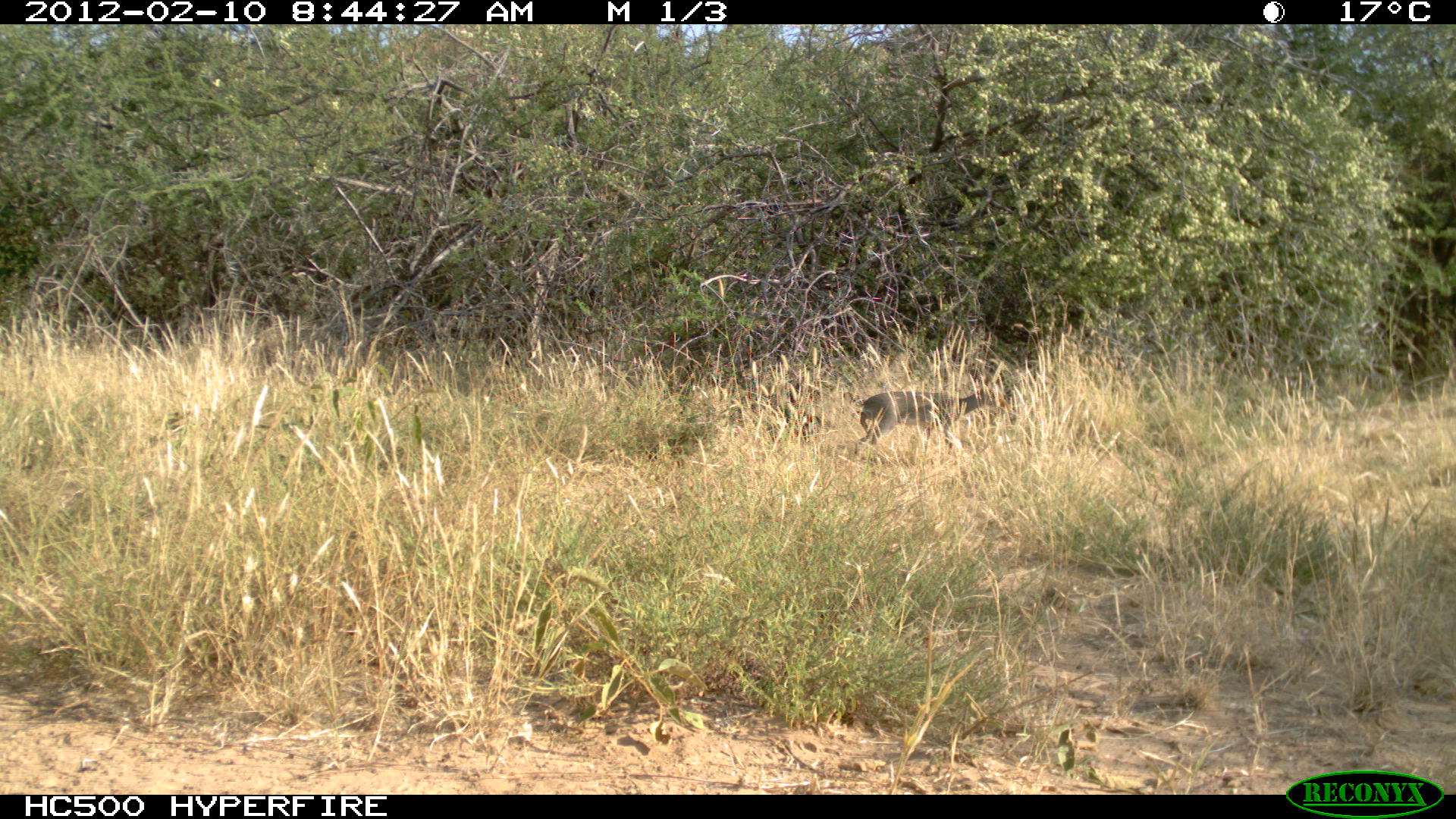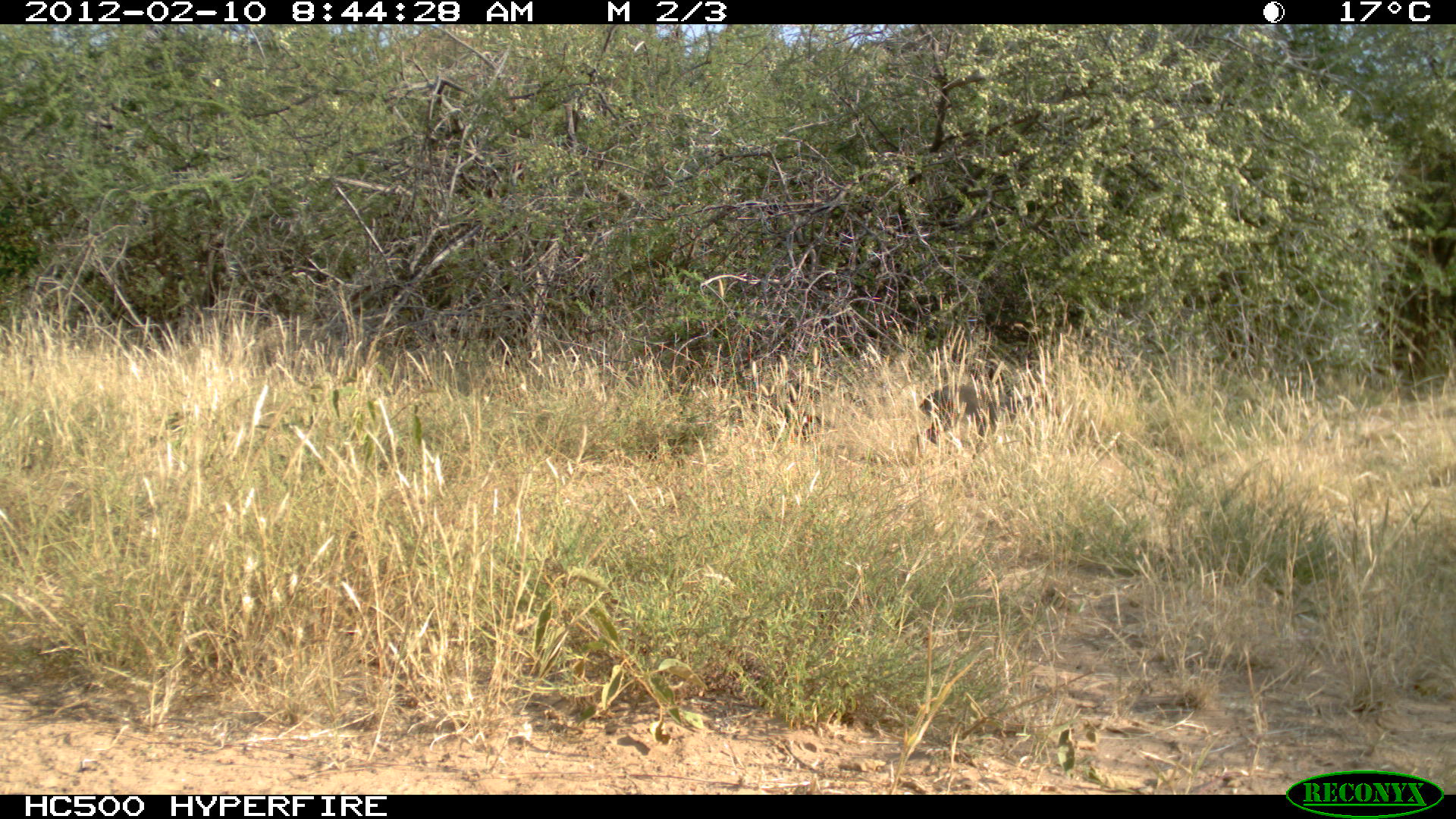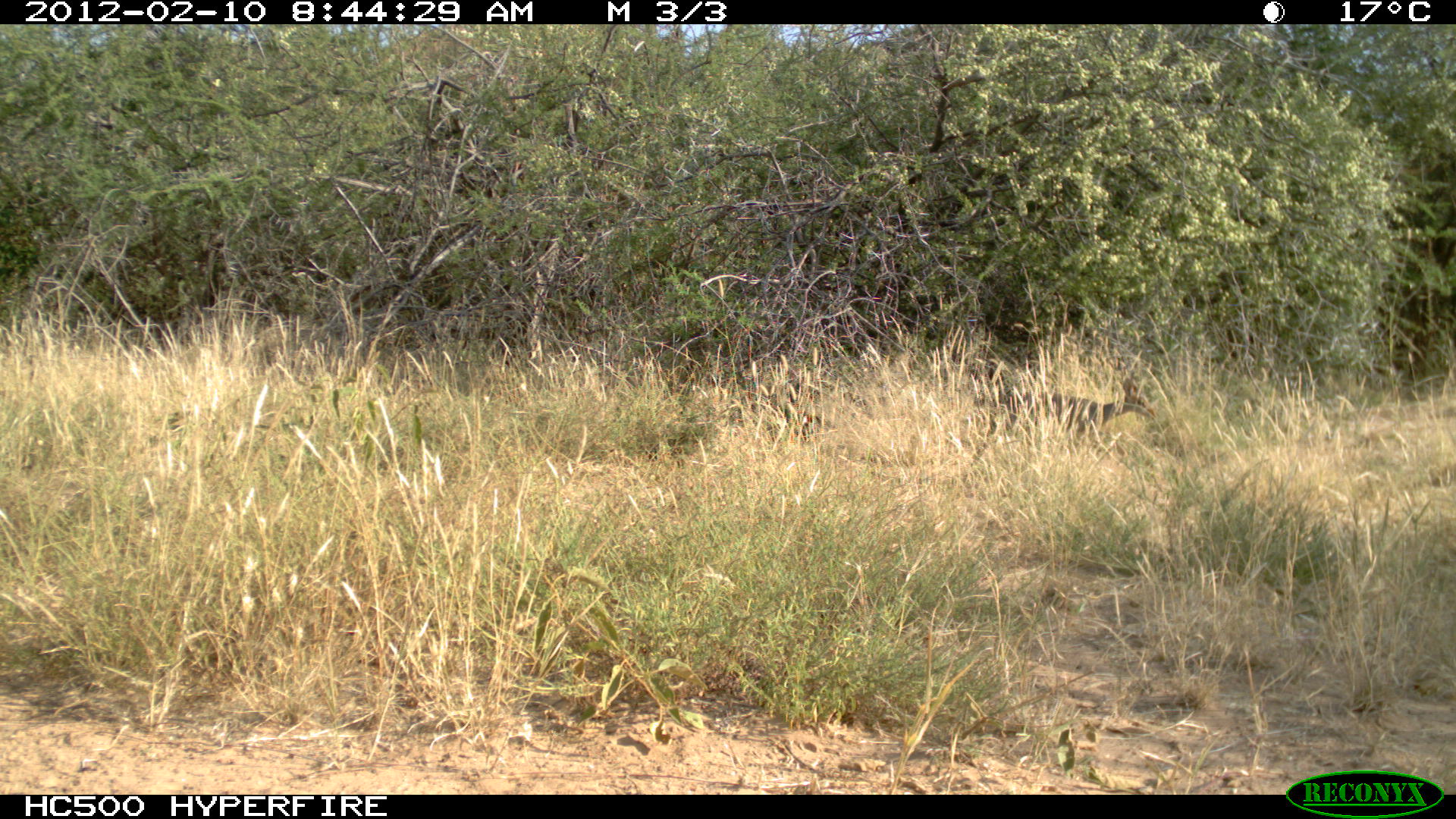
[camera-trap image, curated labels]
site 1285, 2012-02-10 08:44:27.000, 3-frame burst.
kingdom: Animalia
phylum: Chordata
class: Mammalia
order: Artiodactyla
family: Bovidae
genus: Madoqua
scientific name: Madoqua guentheri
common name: günther's dik-dik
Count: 1.